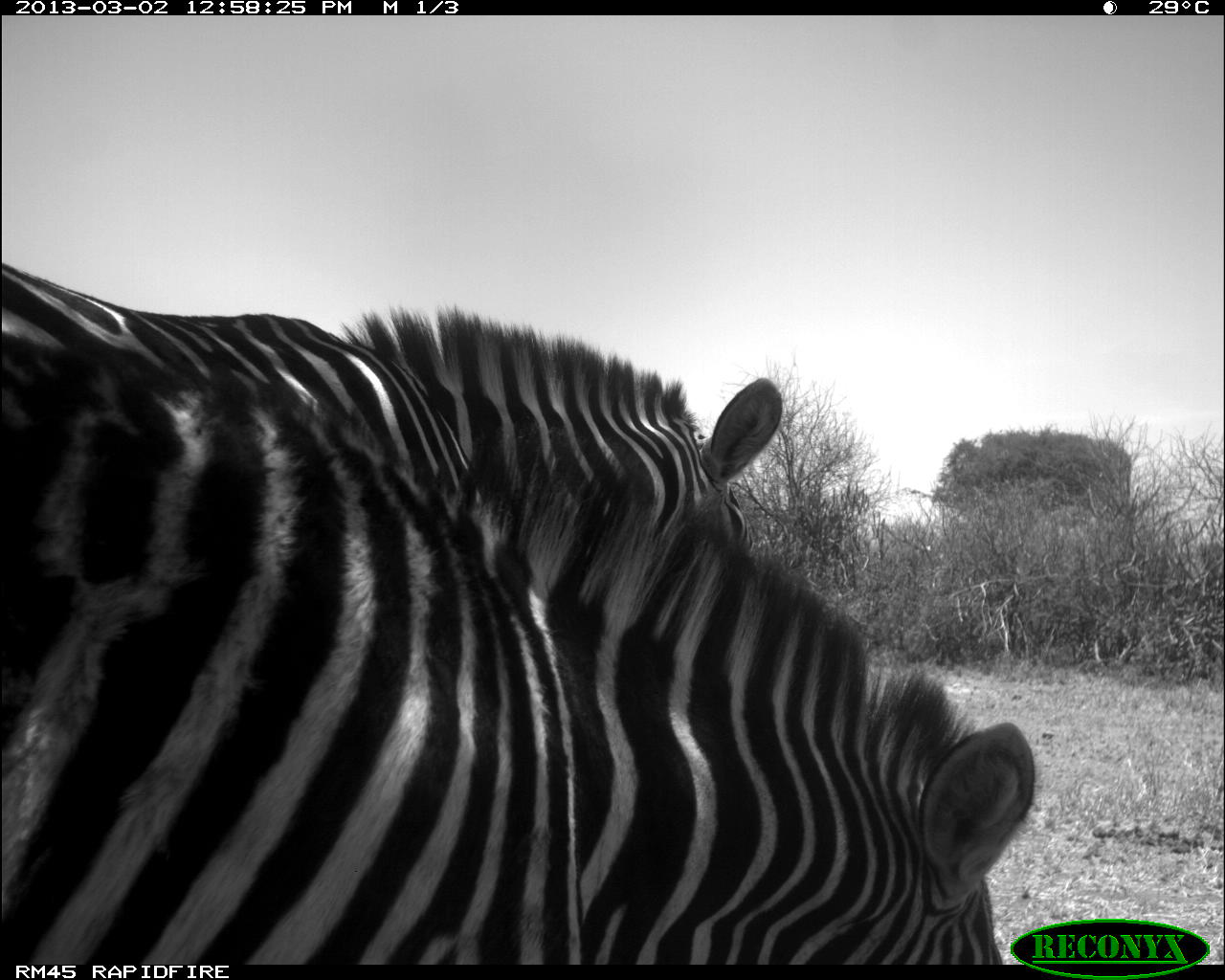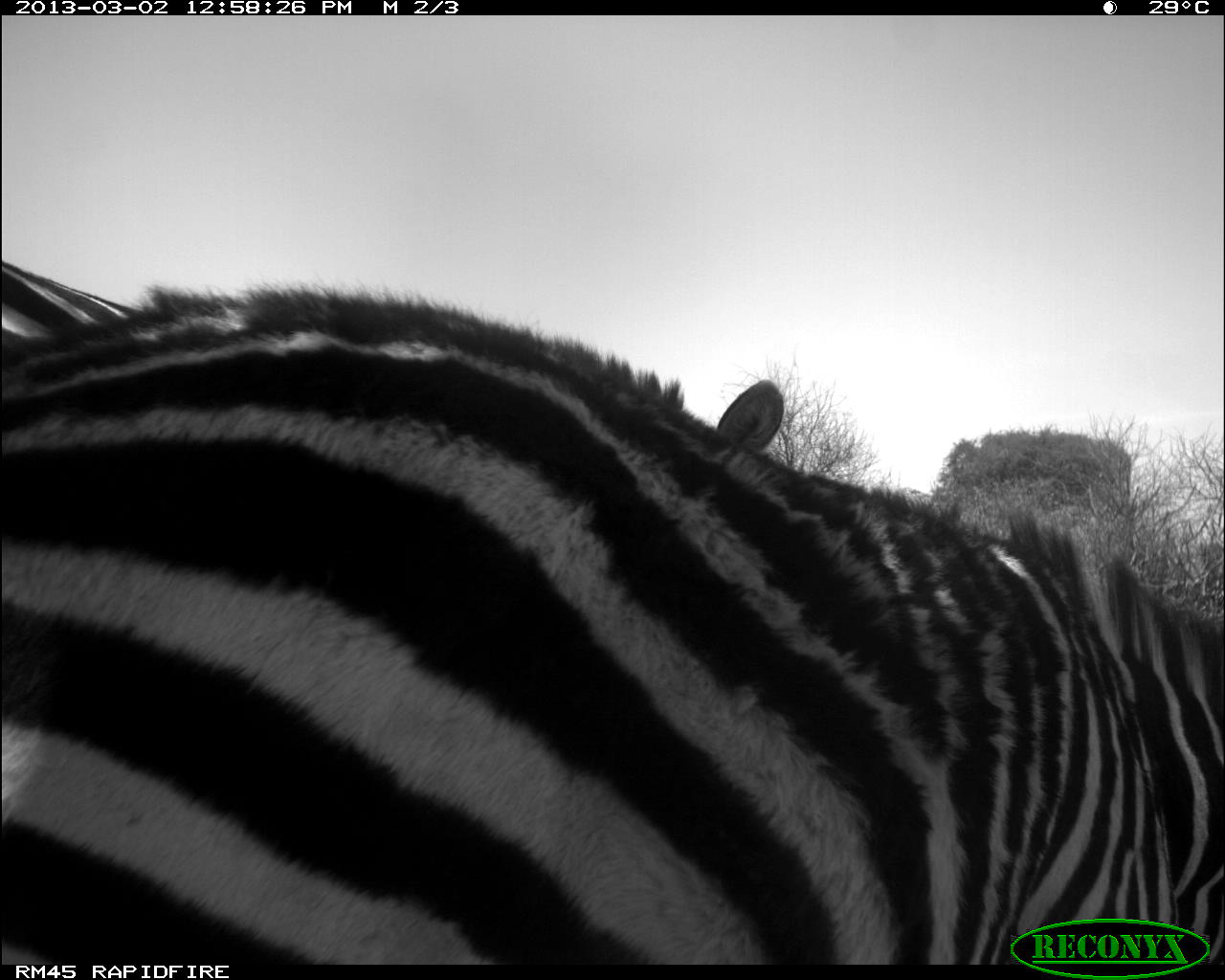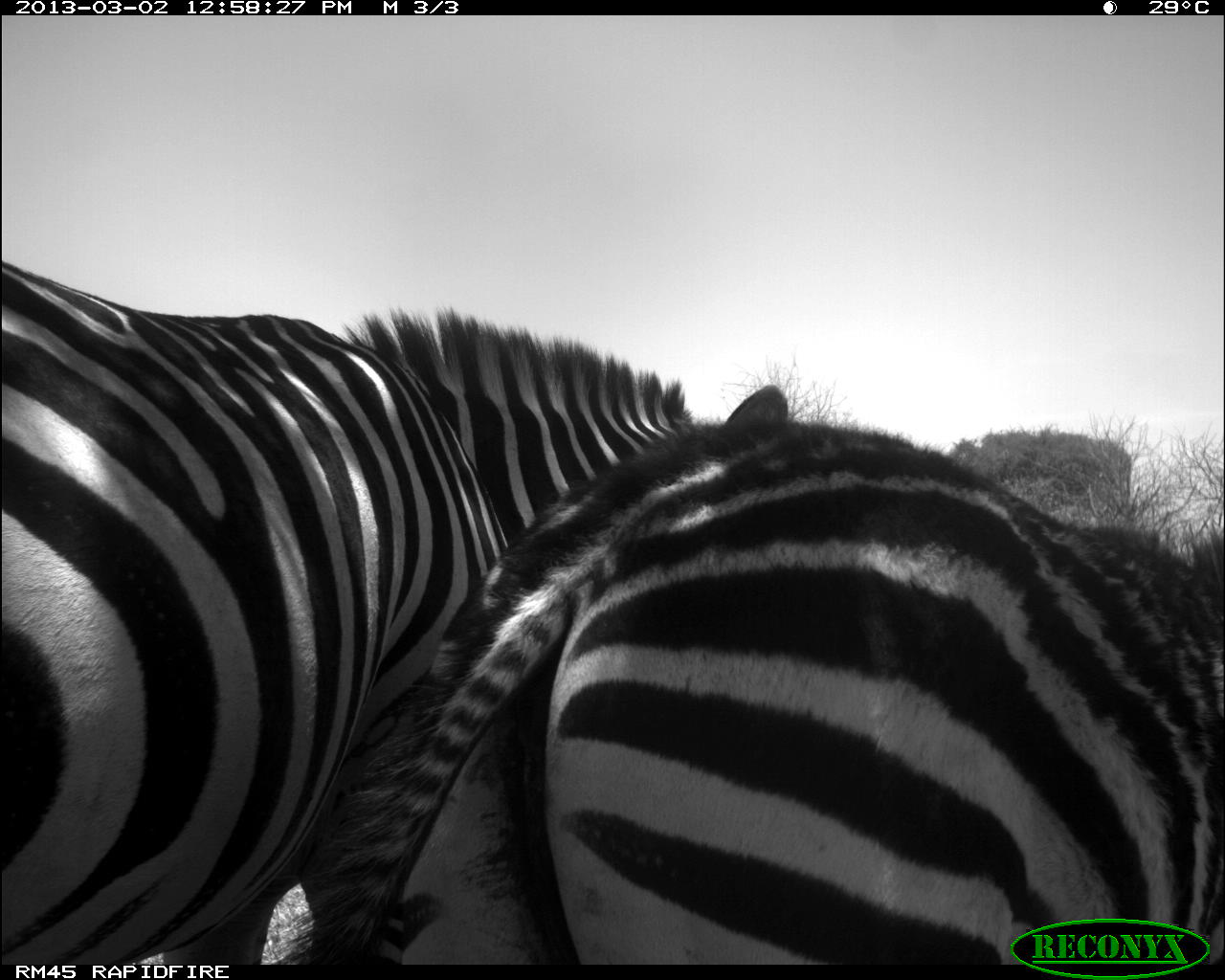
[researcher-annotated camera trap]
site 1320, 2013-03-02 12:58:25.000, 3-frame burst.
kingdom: Animalia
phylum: Chordata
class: Mammalia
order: Perissodactyla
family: Equidae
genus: Equus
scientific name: Equus grevyi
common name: grévy's zebra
Equus grevyi (grévy's zebra), count 2.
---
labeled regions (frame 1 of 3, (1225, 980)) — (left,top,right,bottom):
equus grevyi: (1,325,1035,967); (0,261,783,537)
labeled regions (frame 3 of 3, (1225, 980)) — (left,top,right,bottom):
equus grevyi: (0,257,792,969); (290,417,1225,961)